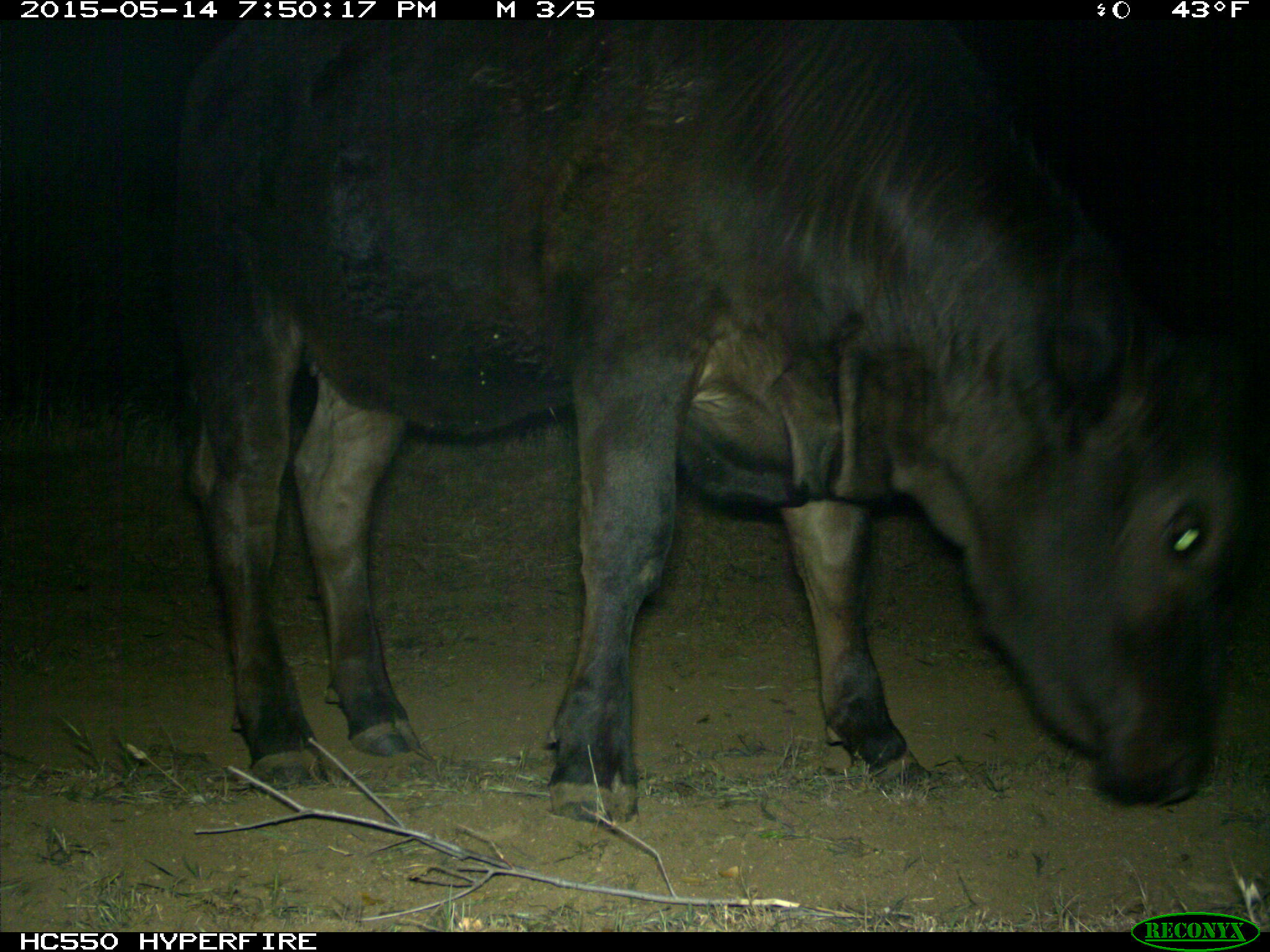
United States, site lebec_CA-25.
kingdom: Animalia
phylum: Chordata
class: Mammalia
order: Artiodactyla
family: Bovidae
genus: Bos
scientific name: Bos taurus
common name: domestic cow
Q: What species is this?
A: Bos taurus (domestic cow).